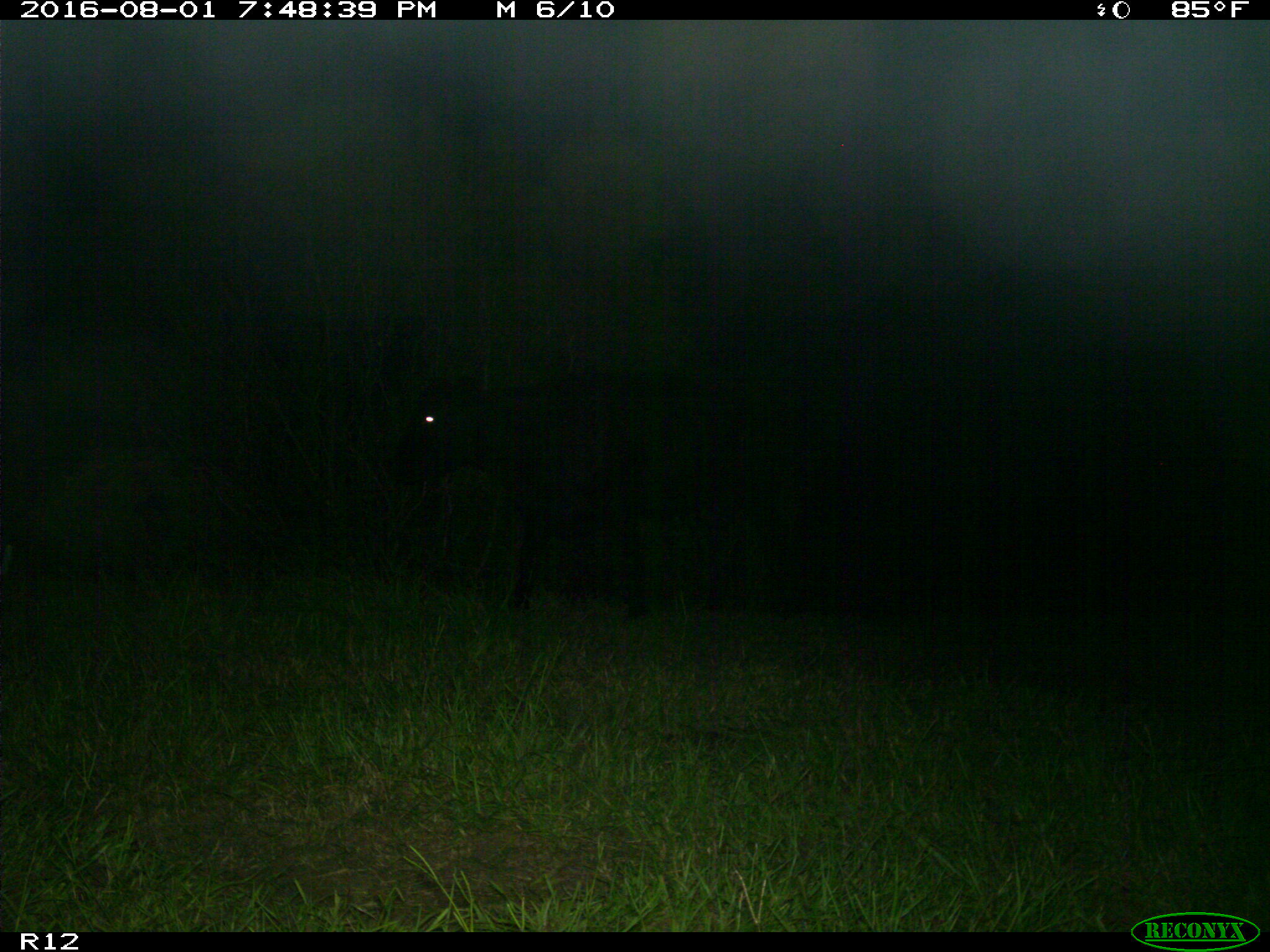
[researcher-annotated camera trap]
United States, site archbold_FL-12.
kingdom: Animalia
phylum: Chordata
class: Mammalia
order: Artiodactyla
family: Bovidae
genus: Bos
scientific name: Bos taurus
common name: domestic cow